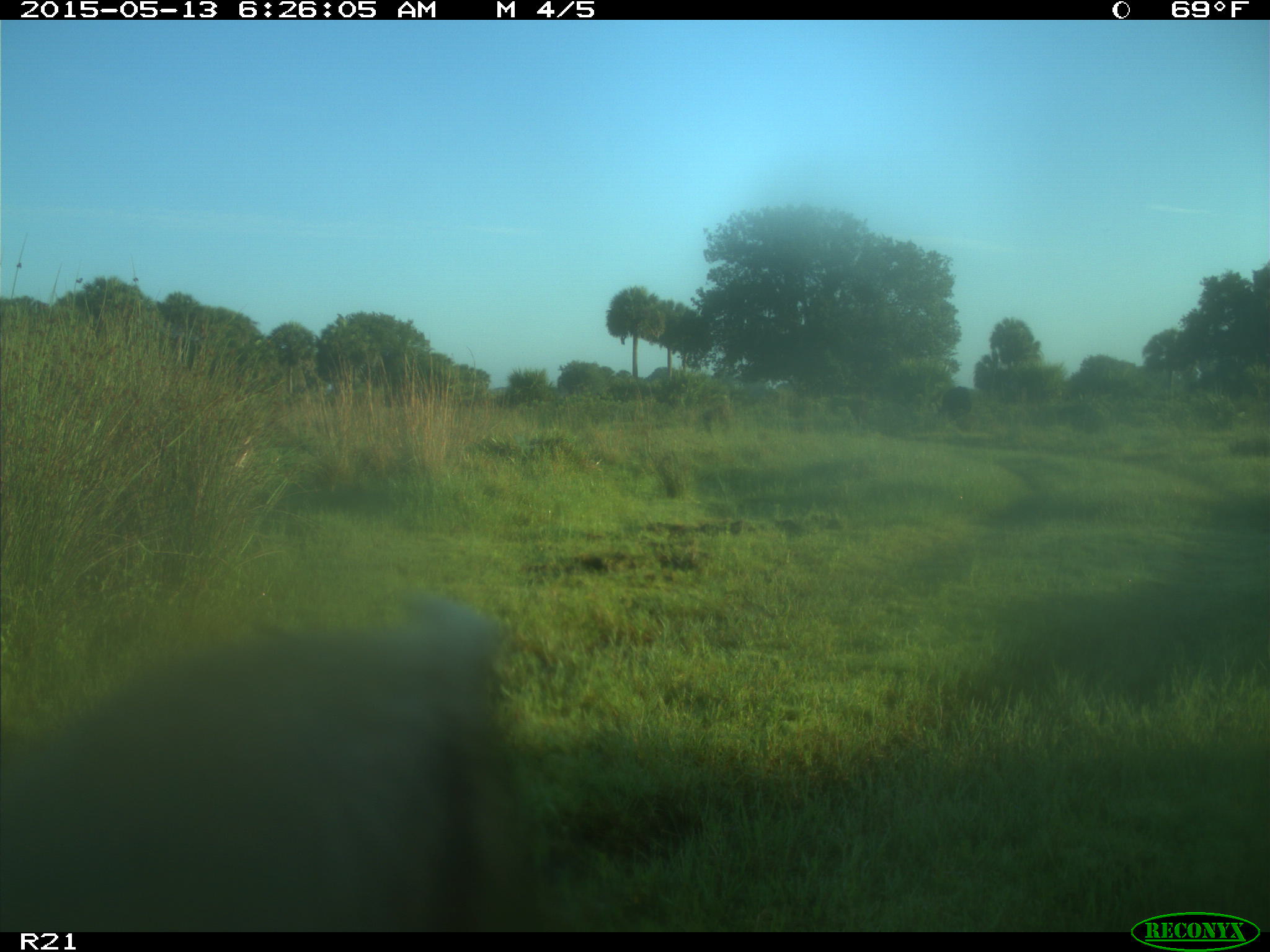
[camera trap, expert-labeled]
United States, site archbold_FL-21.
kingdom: Animalia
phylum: Chordata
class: Mammalia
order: Artiodactyla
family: Bovidae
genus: Bos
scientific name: Bos taurus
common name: domestic cow